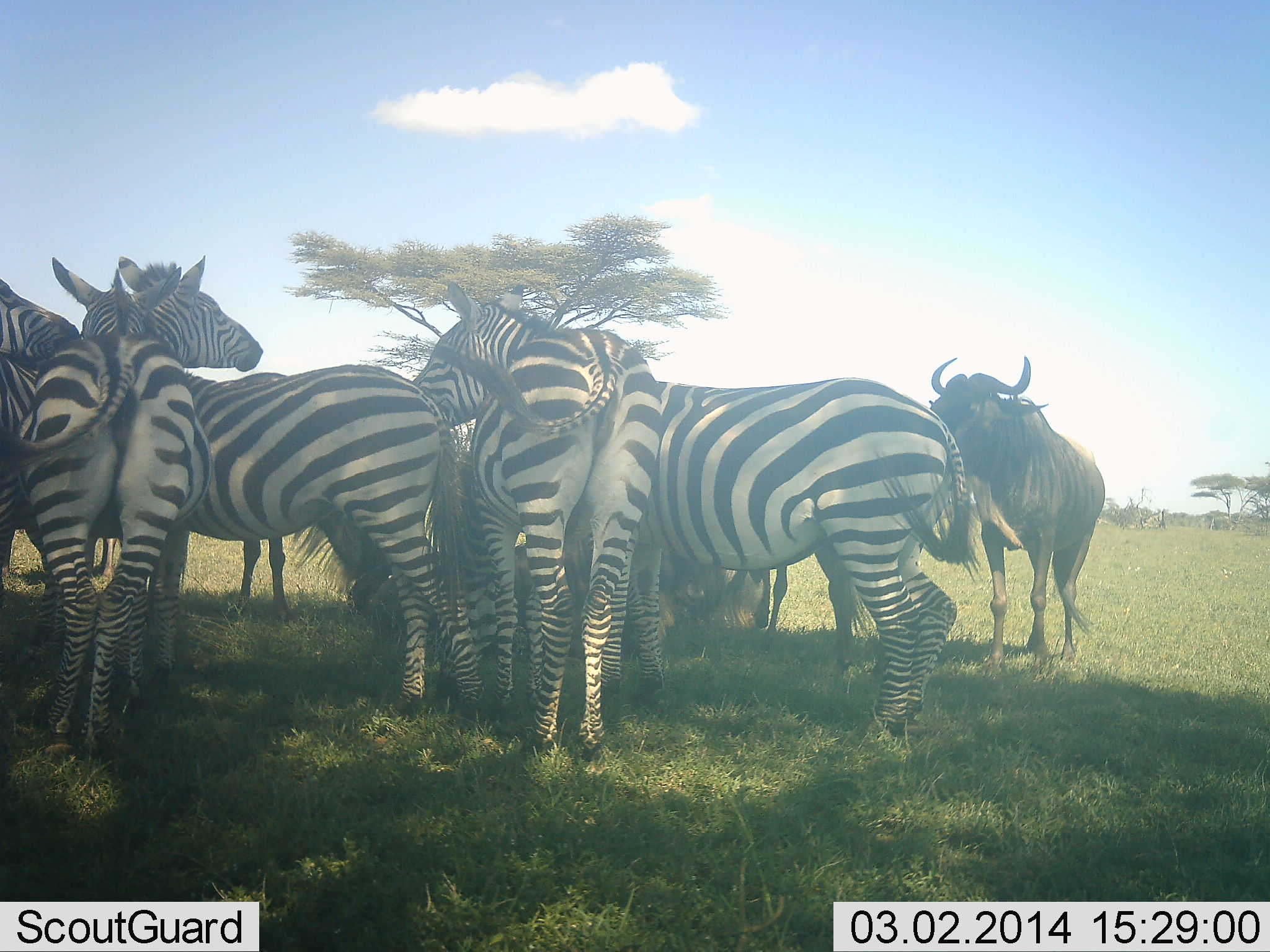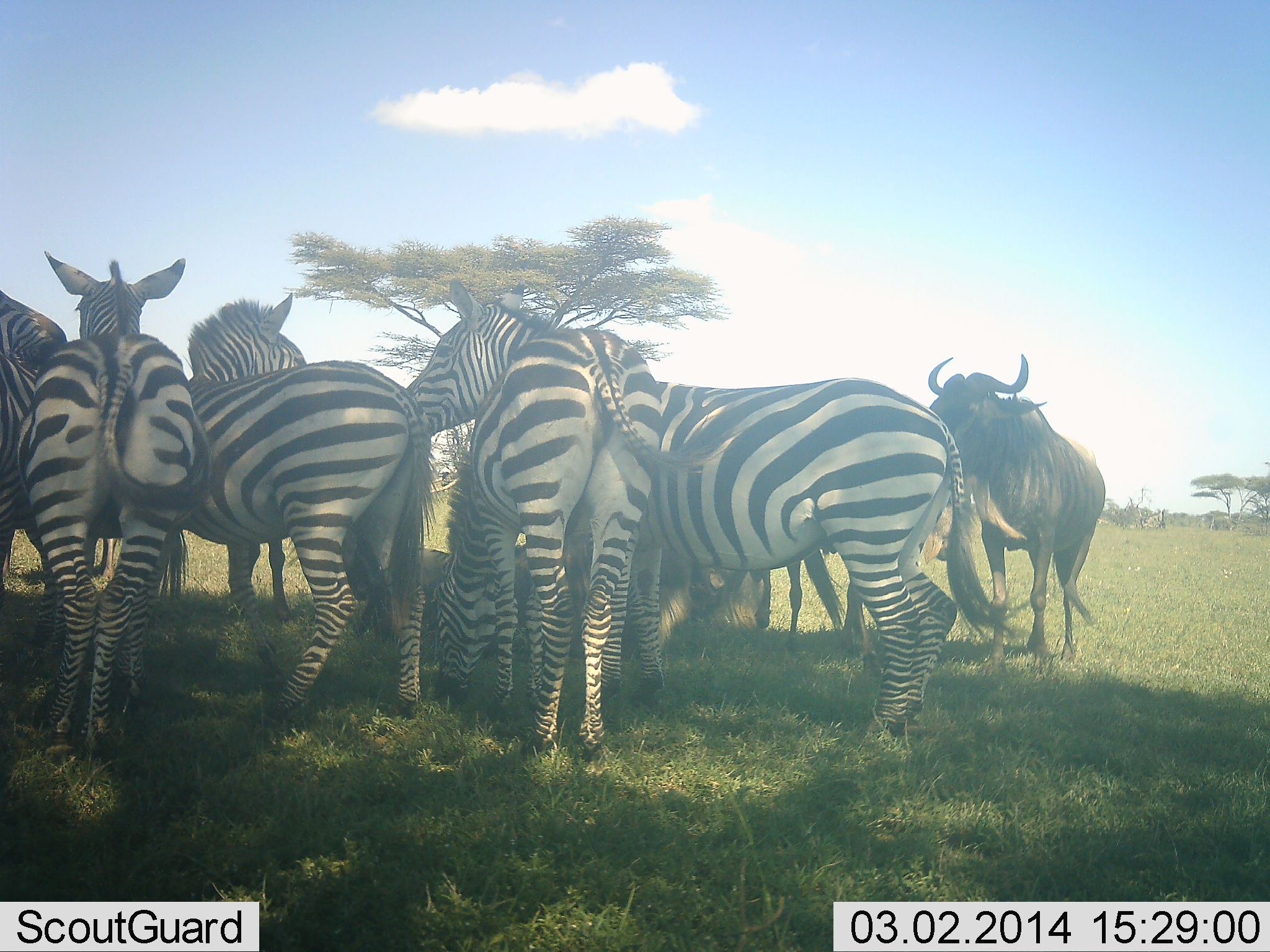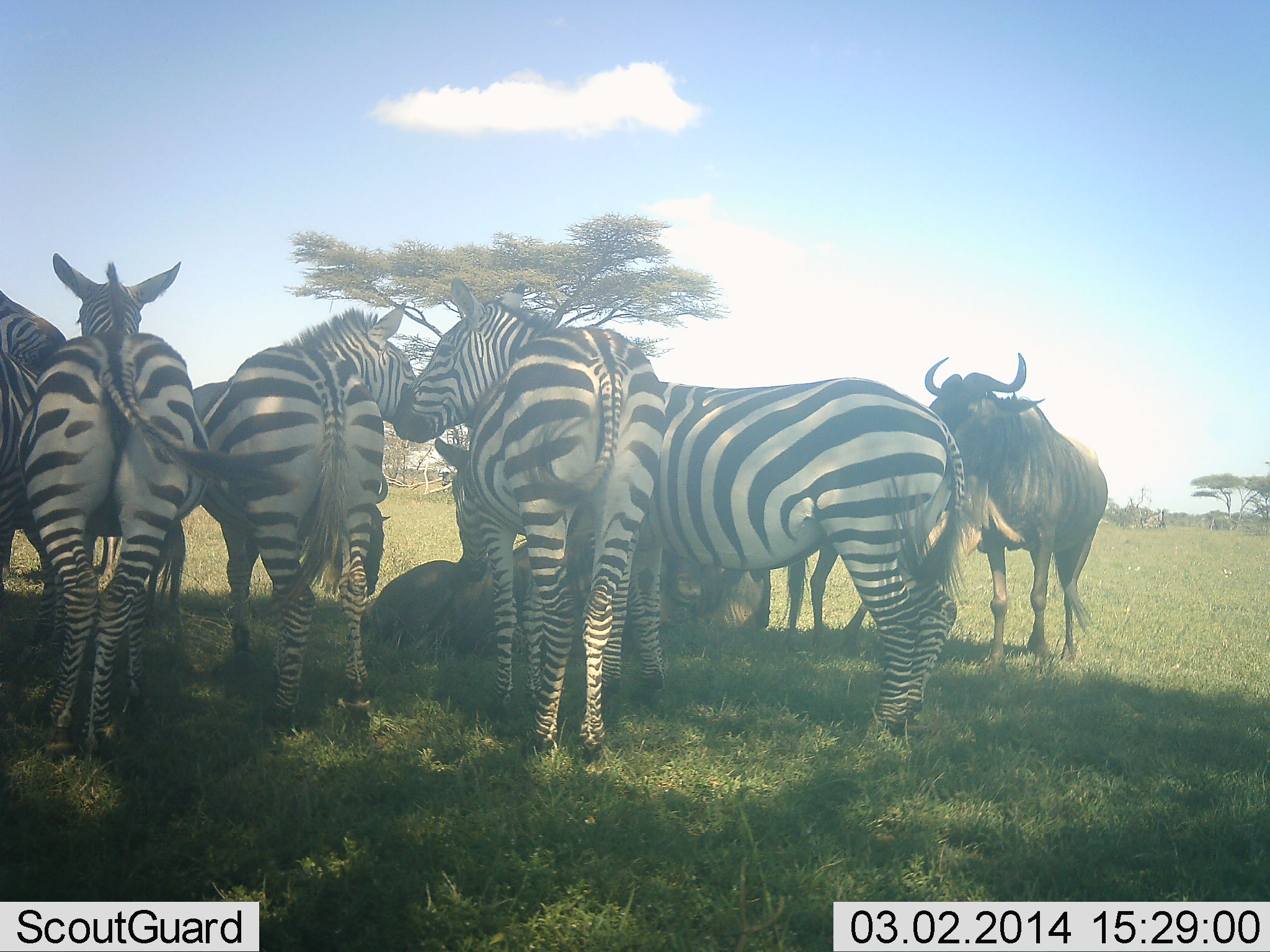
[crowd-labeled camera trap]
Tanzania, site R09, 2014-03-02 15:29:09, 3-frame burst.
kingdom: Animalia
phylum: Chordata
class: Mammalia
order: Artiodactyla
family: Bovidae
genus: Connochaetes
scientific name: Connochaetes taurinus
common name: blue wildebeest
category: wildebeest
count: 2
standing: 90%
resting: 40%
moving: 0%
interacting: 0%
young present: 0%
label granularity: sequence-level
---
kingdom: Animalia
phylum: Chordata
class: Mammalia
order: Perissodactyla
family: Equidae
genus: Equus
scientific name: Equus quagga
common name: plains zebra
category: zebra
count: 5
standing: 60%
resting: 10%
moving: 0%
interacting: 30%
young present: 0%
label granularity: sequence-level